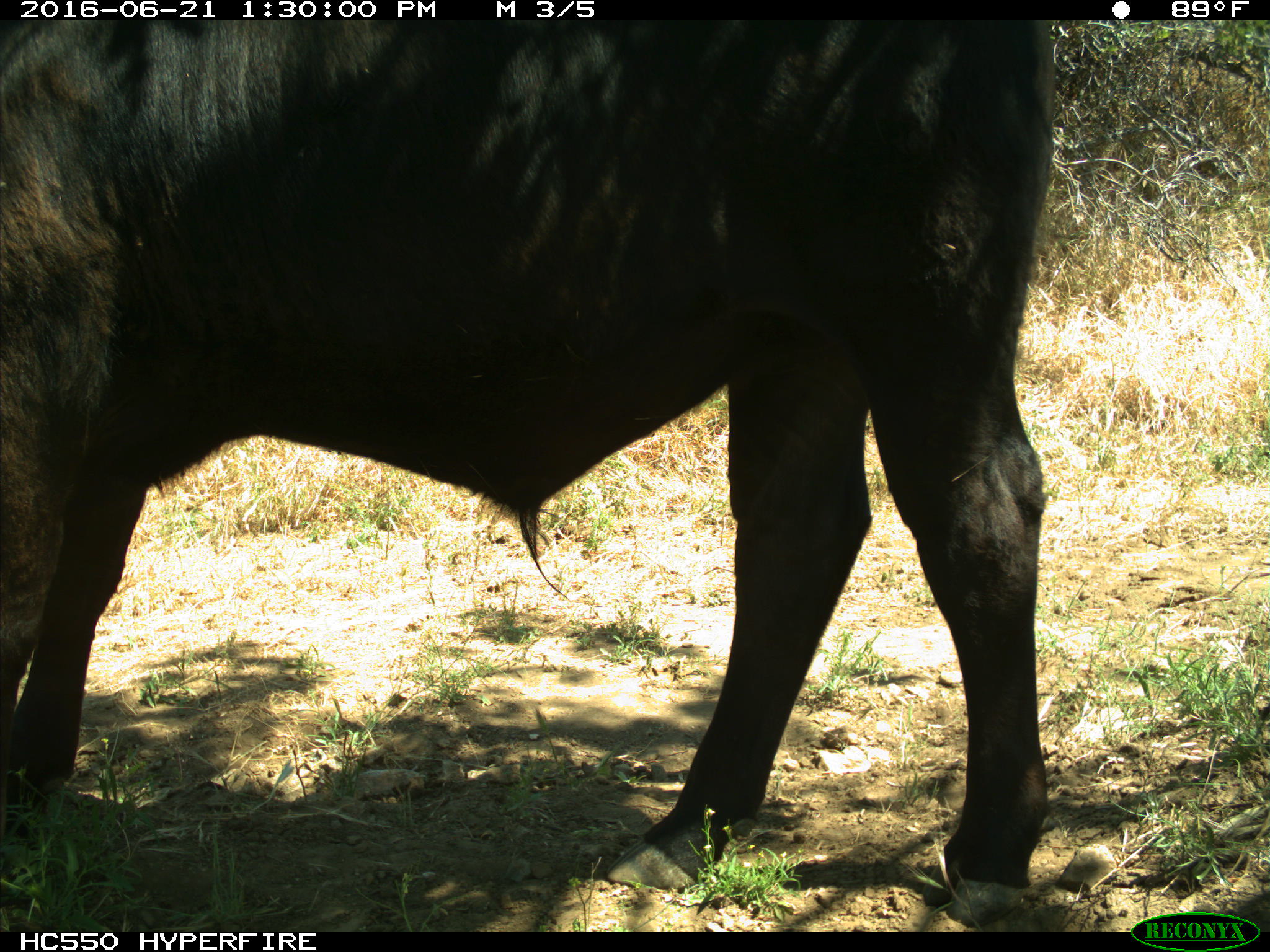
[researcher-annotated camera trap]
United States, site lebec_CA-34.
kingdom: Animalia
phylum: Chordata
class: Mammalia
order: Artiodactyla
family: Bovidae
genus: Bos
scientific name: Bos taurus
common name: domestic cow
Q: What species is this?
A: Bos taurus (domestic cow).